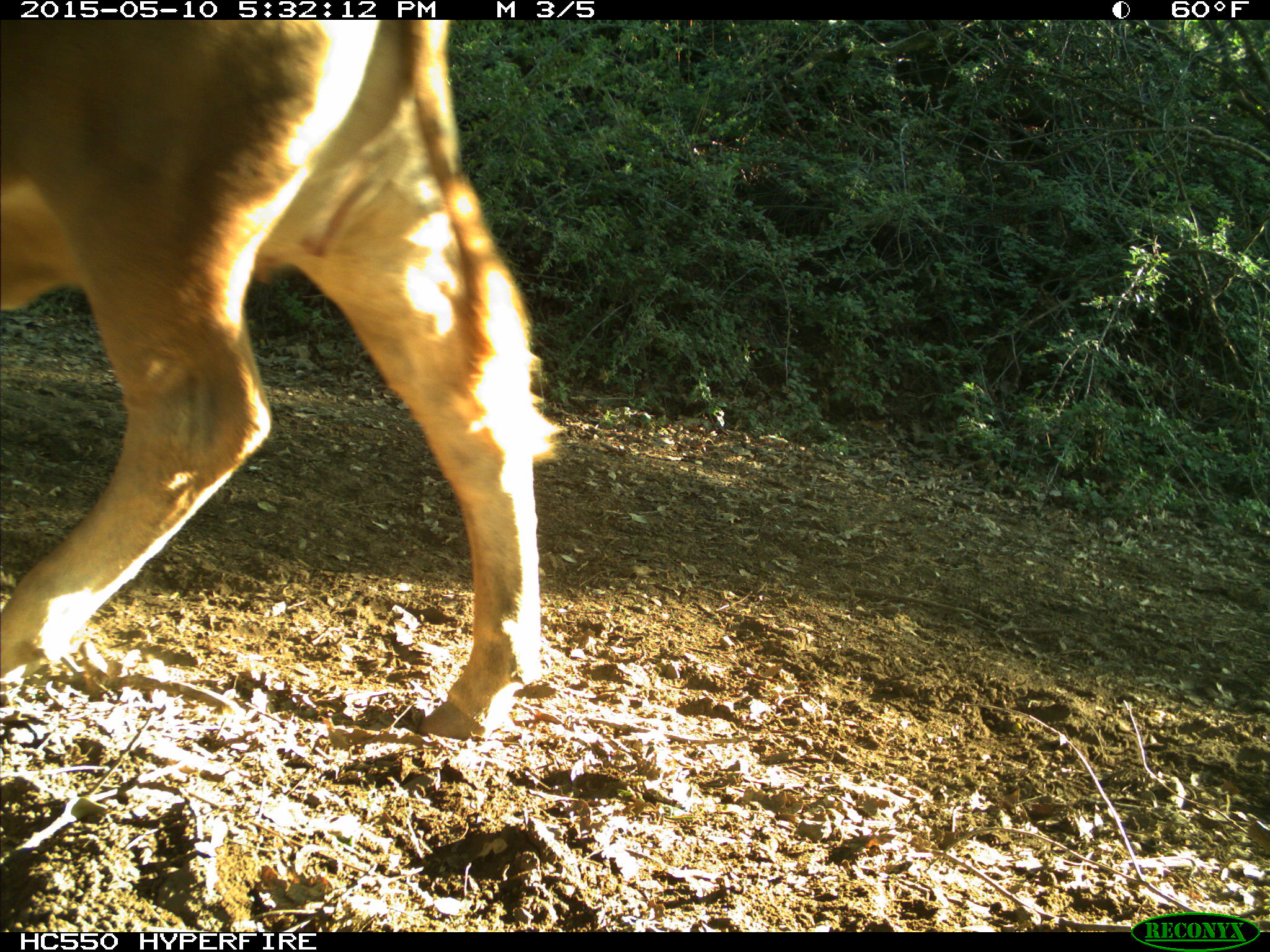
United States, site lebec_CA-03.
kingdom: Animalia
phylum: Chordata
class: Mammalia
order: Artiodactyla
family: Bovidae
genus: Bos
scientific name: Bos taurus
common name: domestic cow